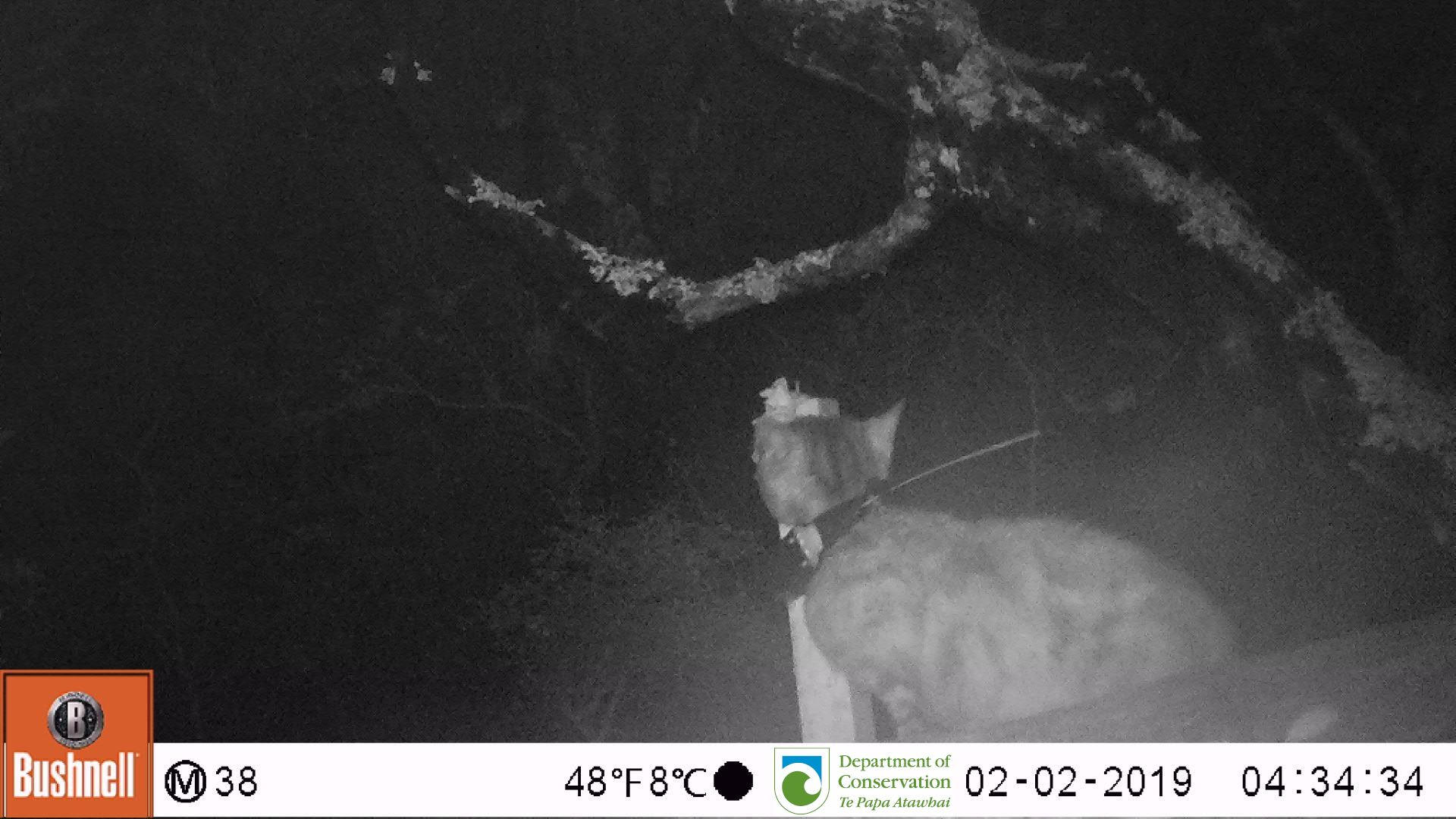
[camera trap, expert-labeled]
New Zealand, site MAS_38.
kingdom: Animalia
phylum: Chordata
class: Mammalia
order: Carnivora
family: Felidae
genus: Felis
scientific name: Felis catus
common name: domestic cat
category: cat